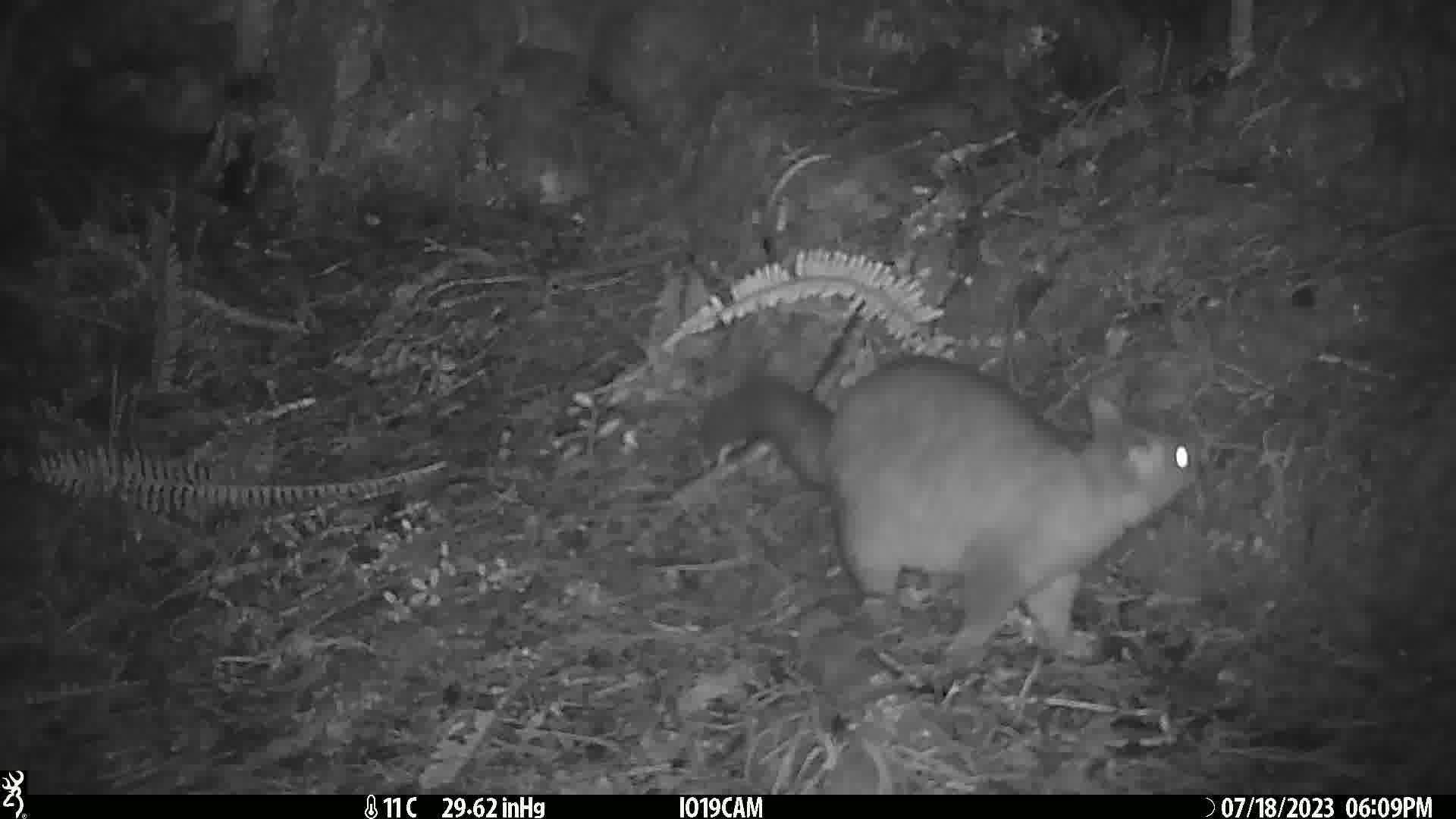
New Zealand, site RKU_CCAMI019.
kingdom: Animalia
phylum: Chordata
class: Mammalia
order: Diprotodontia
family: Phalangeridae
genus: Trichosurus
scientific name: Trichosurus vulpecula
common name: common brushtail possum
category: possum